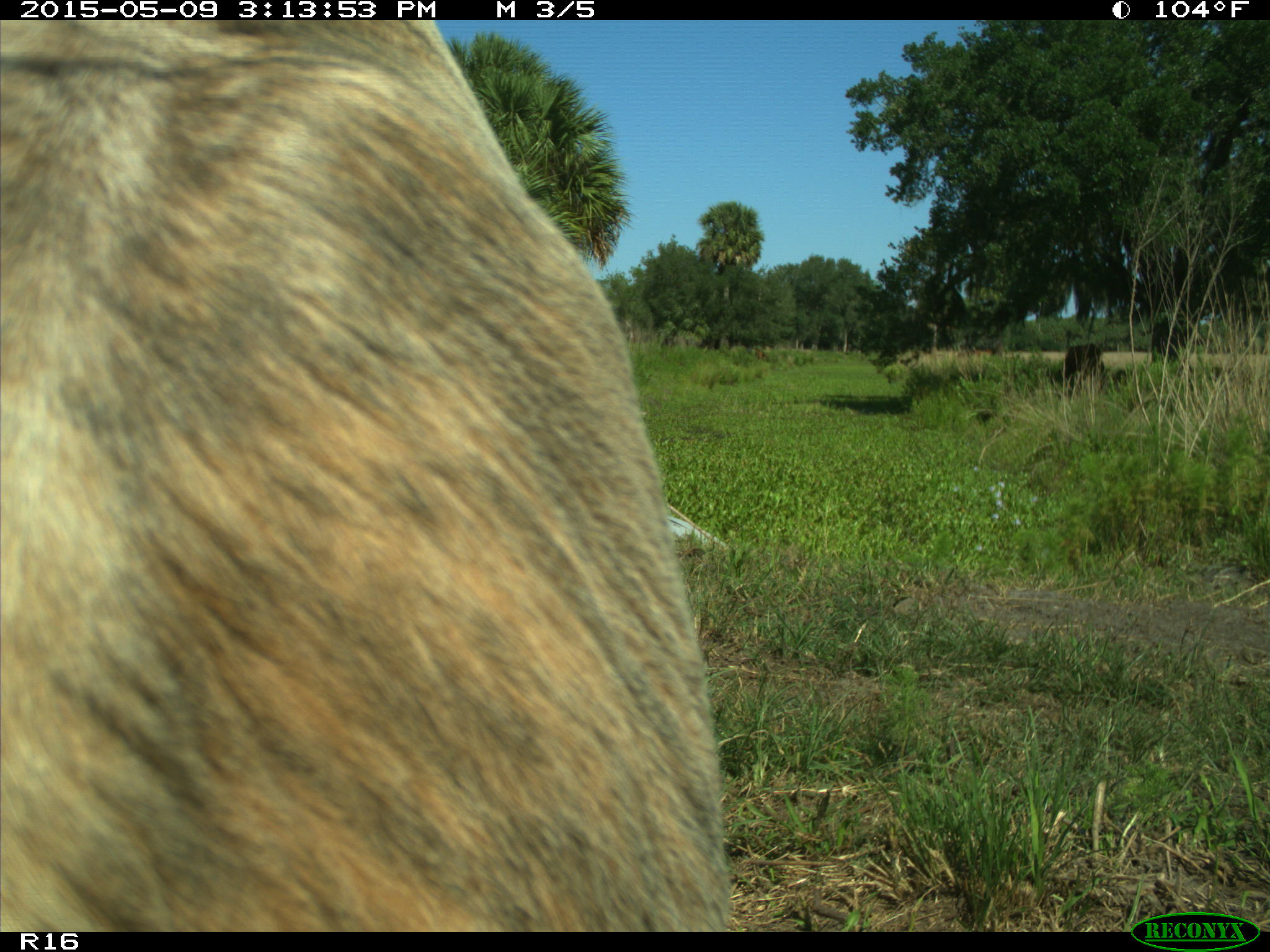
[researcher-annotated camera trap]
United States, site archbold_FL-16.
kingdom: Animalia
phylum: Chordata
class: Mammalia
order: Artiodactyla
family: Bovidae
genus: Bos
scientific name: Bos taurus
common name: domestic cow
Bos taurus (domestic cow).